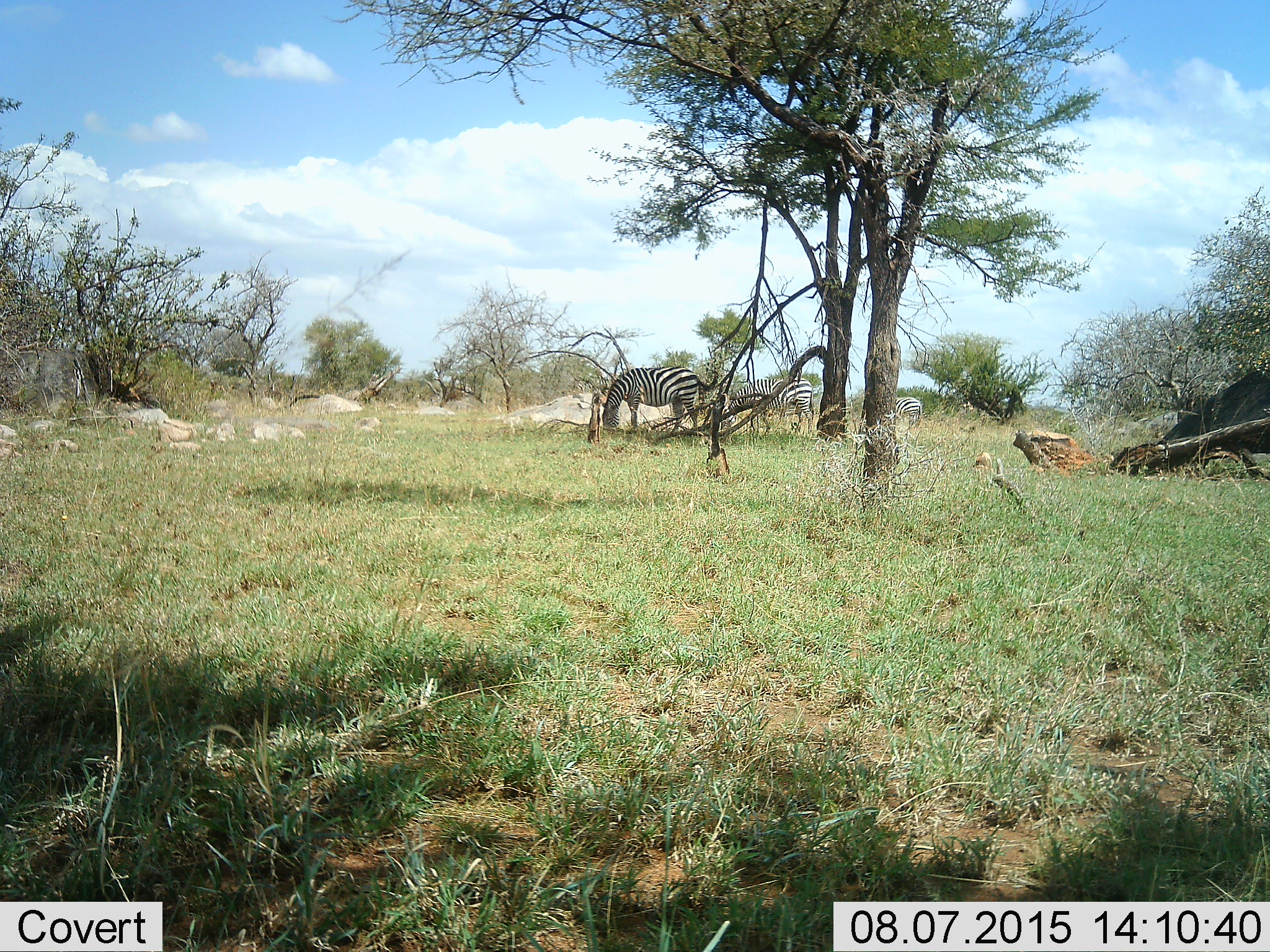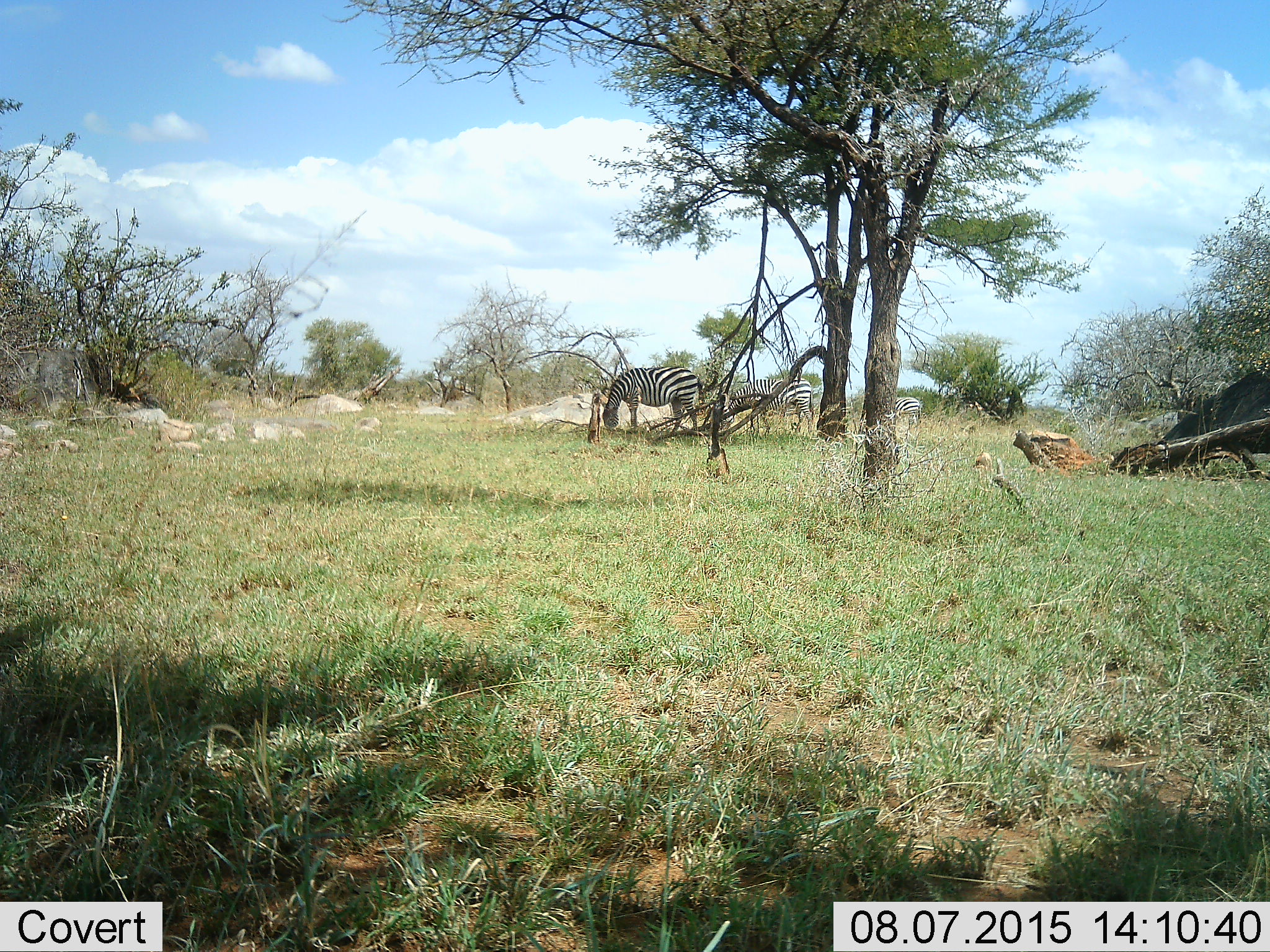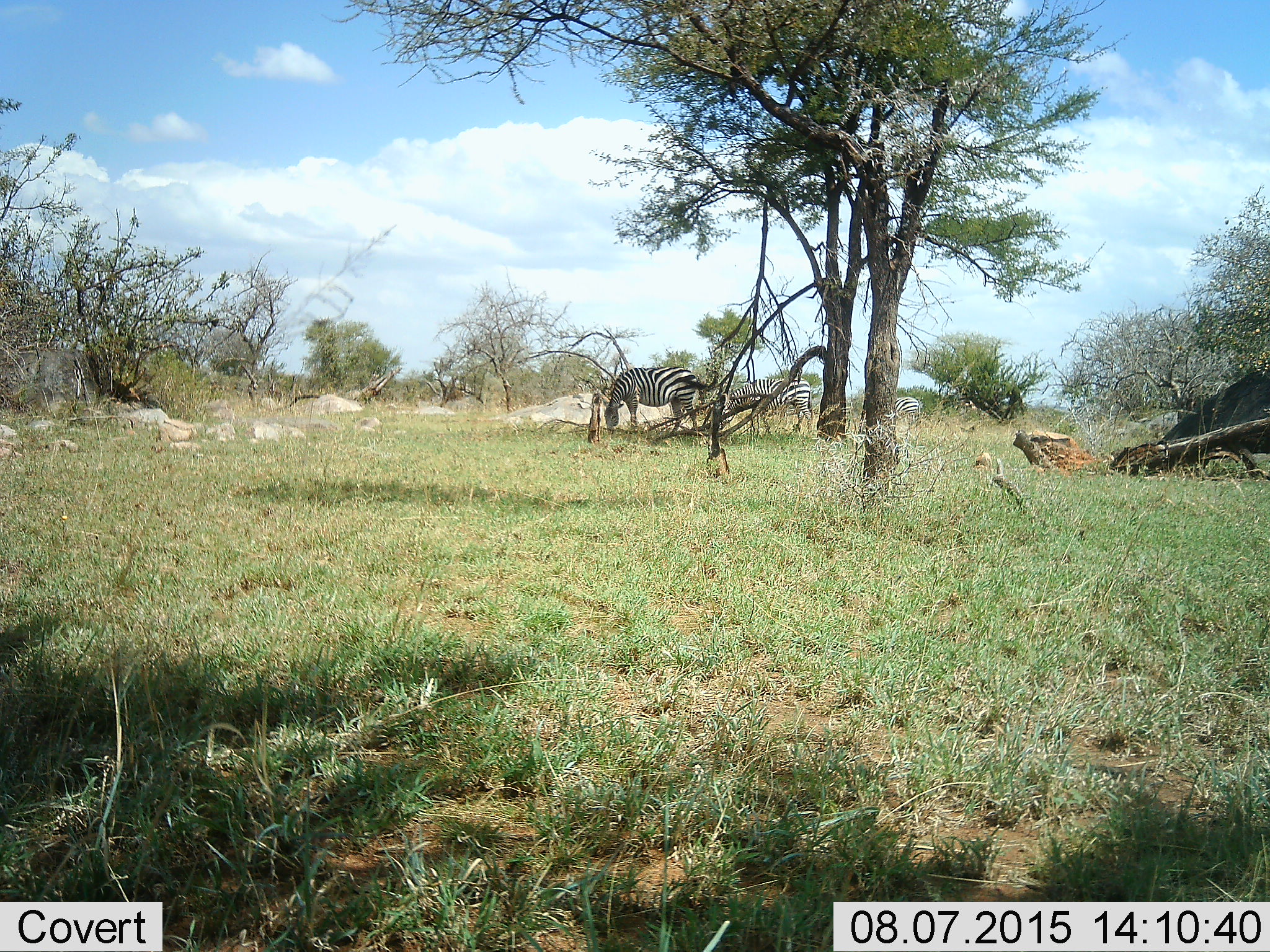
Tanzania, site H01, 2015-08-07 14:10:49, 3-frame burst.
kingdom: Animalia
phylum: Chordata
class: Mammalia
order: Perissodactyla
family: Equidae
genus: Equus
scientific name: Equus quagga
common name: plains zebra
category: zebra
Zebra (plains zebra) (Equus quagga), count 3. Behavior (volunteer vote fractions): standing 20%, resting 10%, moving 0%, interacting 0%. Young present (vote fraction): 0%. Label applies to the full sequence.